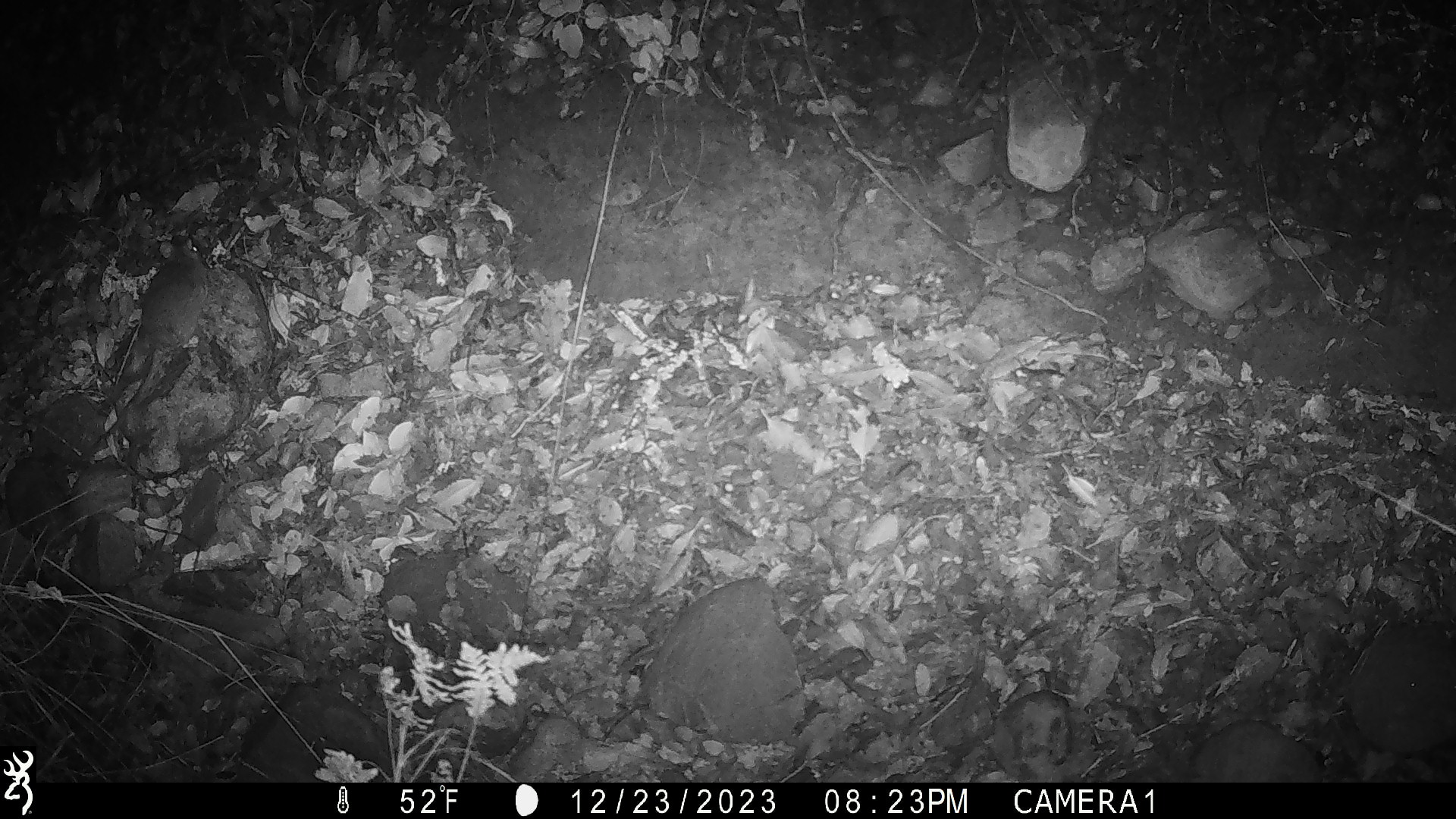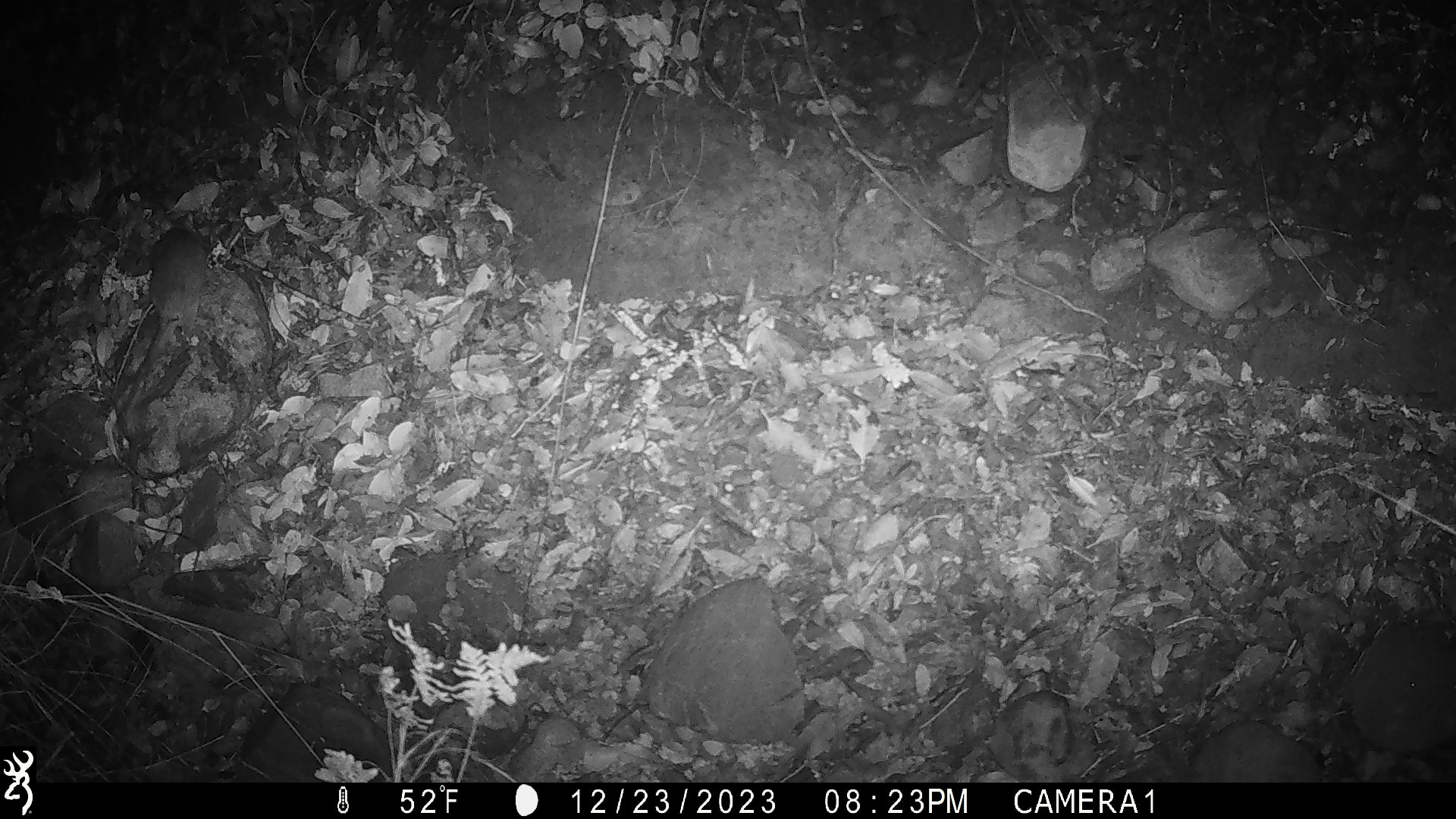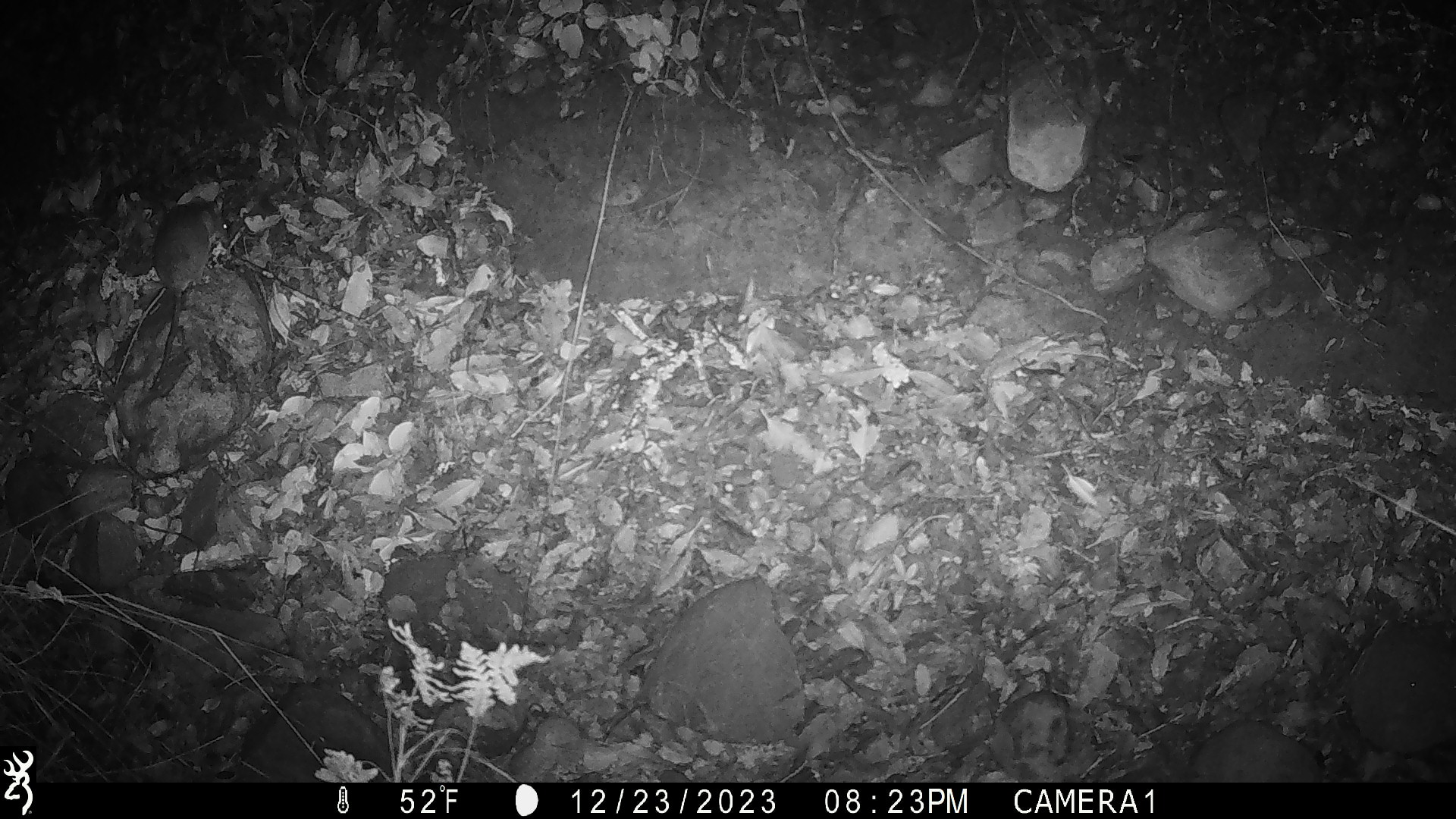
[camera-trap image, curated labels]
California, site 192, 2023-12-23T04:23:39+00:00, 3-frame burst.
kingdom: Animalia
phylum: Chordata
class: Mammalia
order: Rodentia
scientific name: Rodentia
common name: mouse or rat